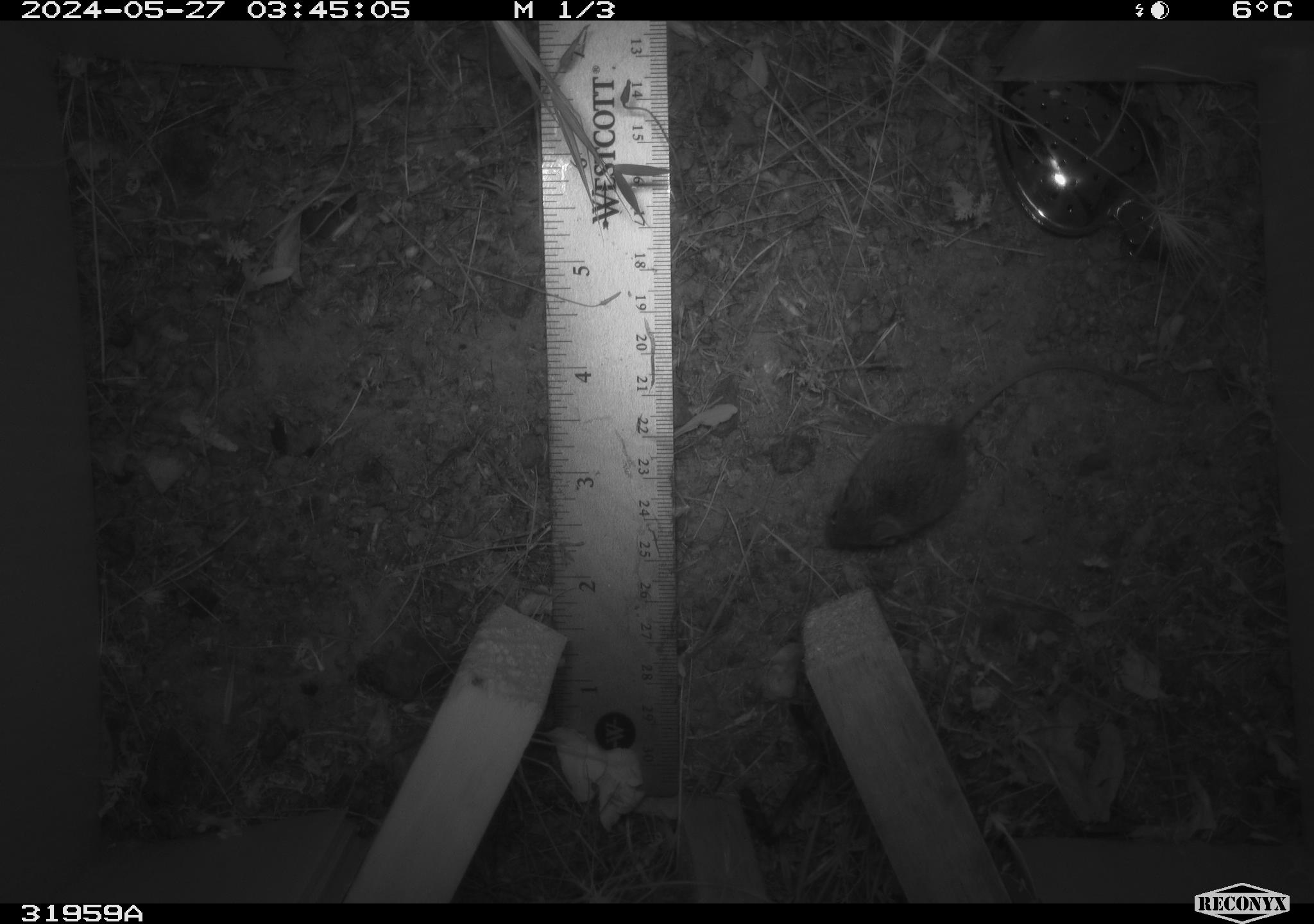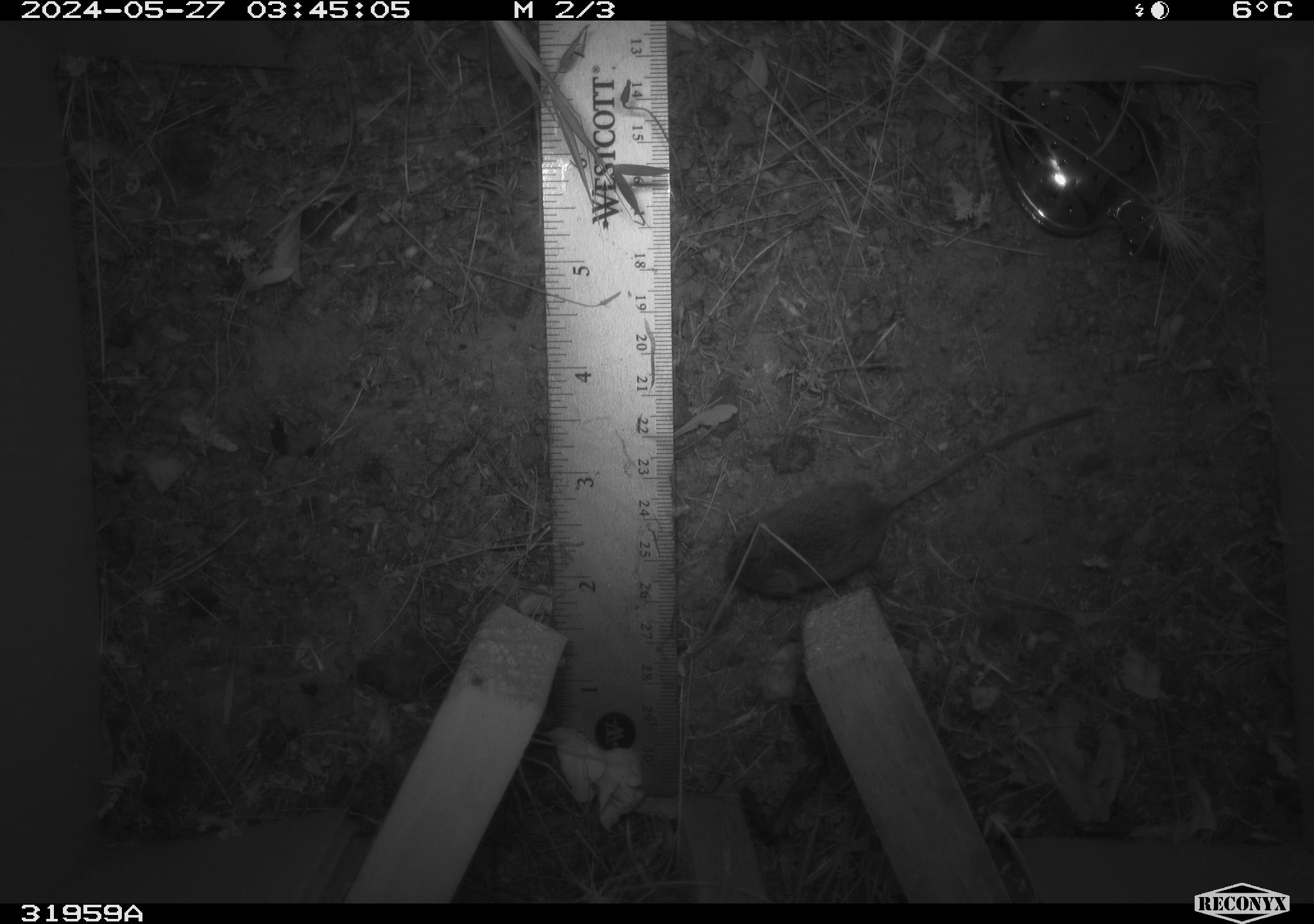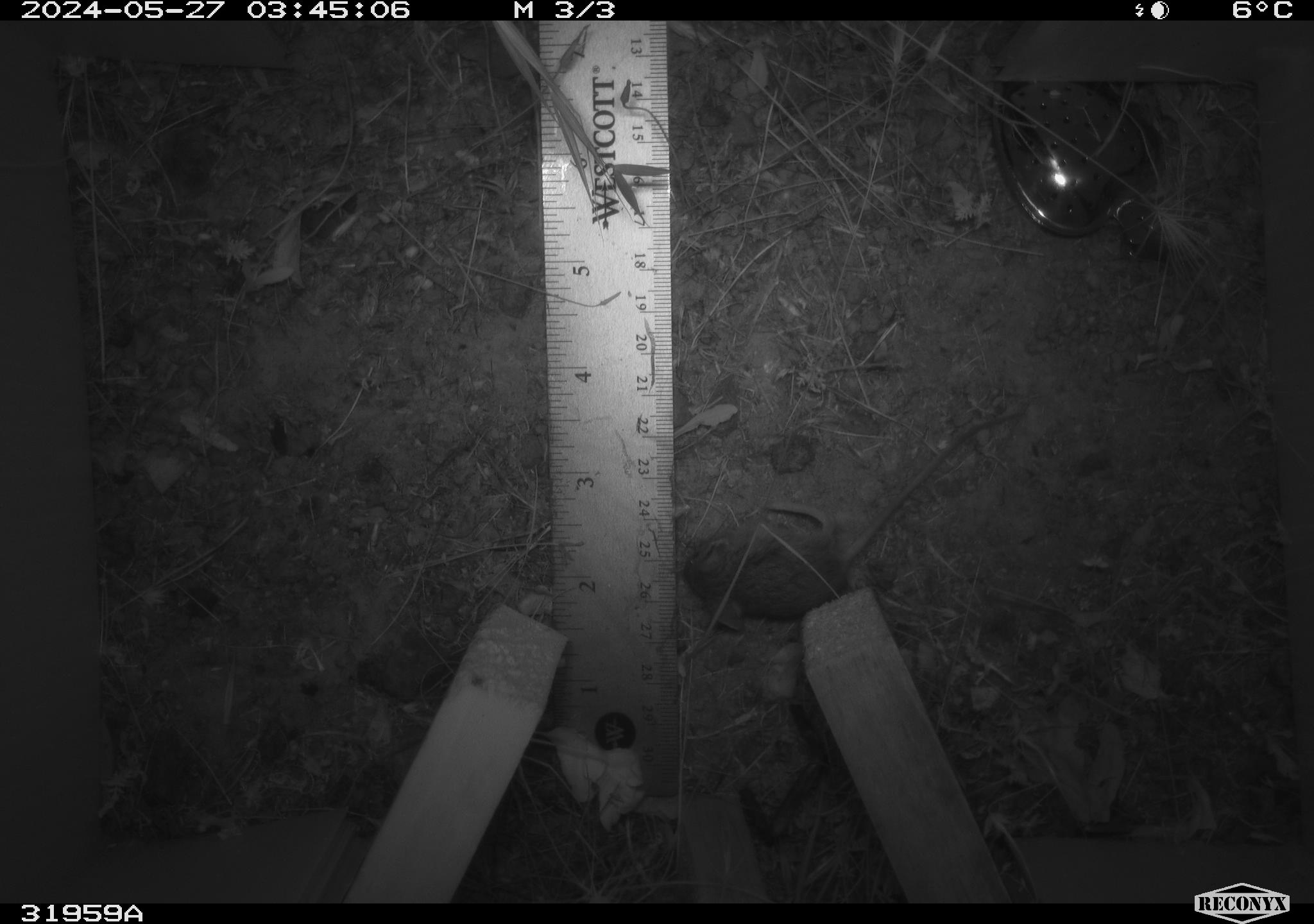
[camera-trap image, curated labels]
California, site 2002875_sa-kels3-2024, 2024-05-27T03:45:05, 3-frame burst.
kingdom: Animalia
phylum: Chordata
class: Mammalia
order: Rodentia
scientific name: Rodentia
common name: rodent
Rodent (Rodentia).